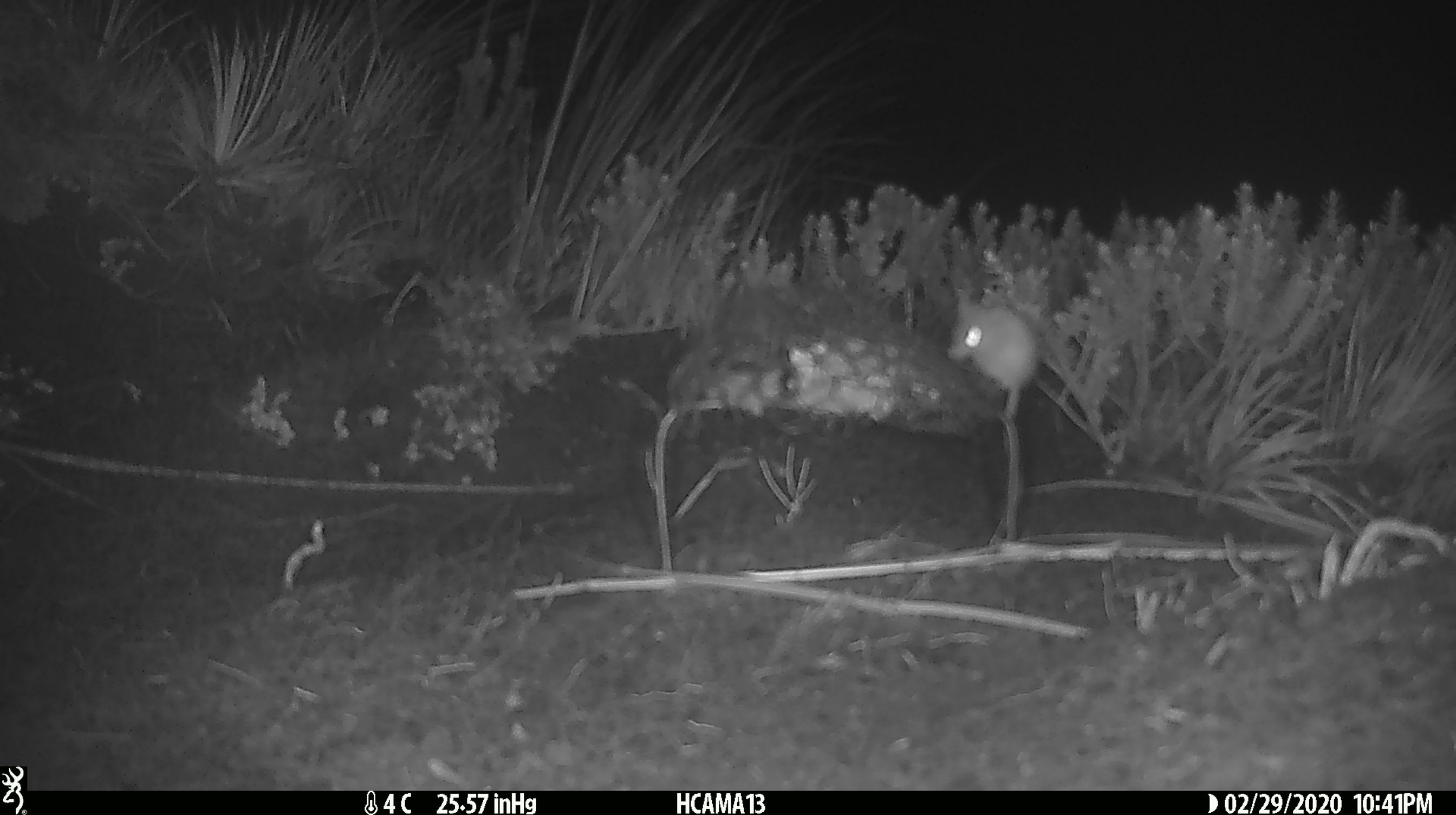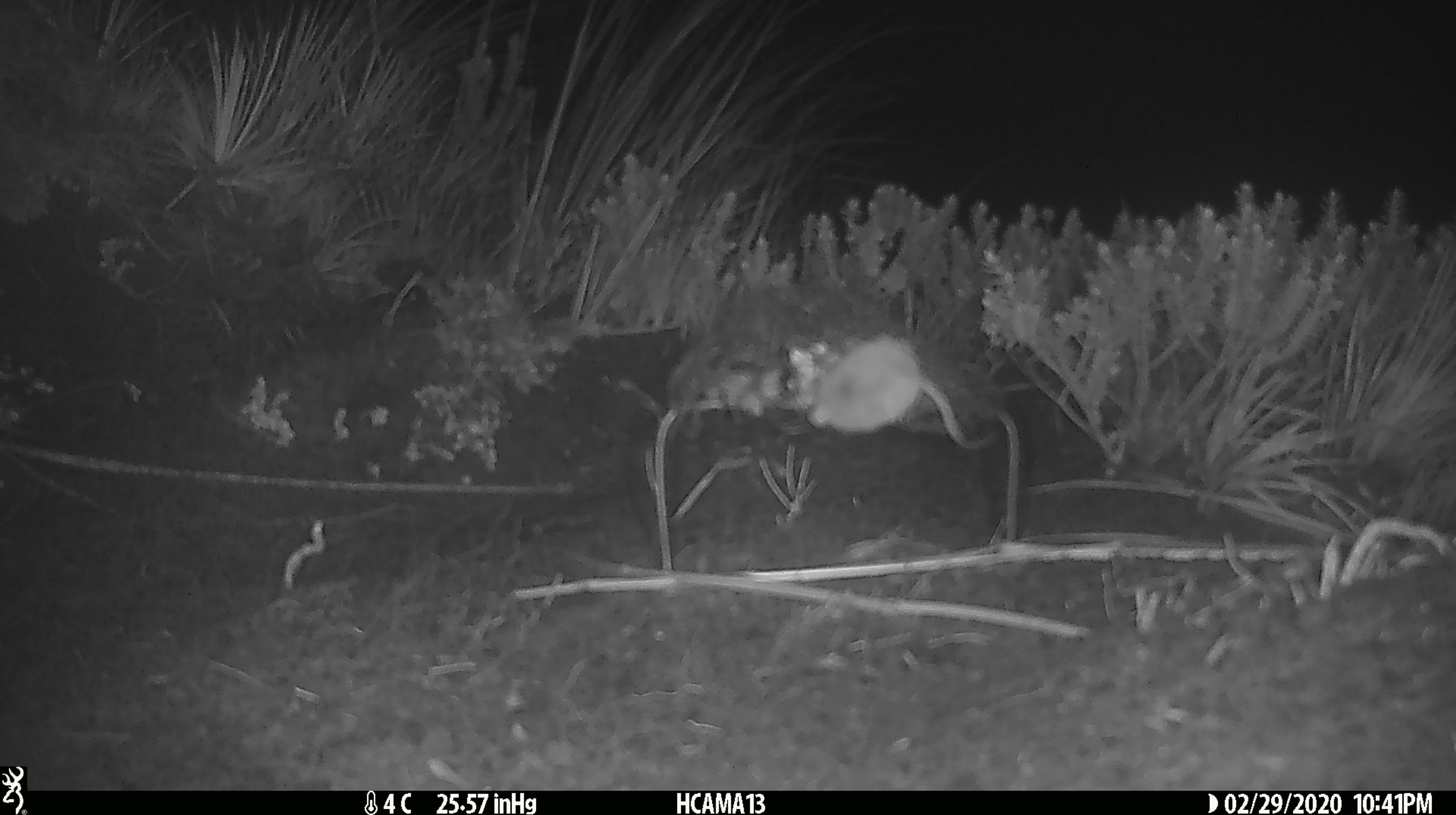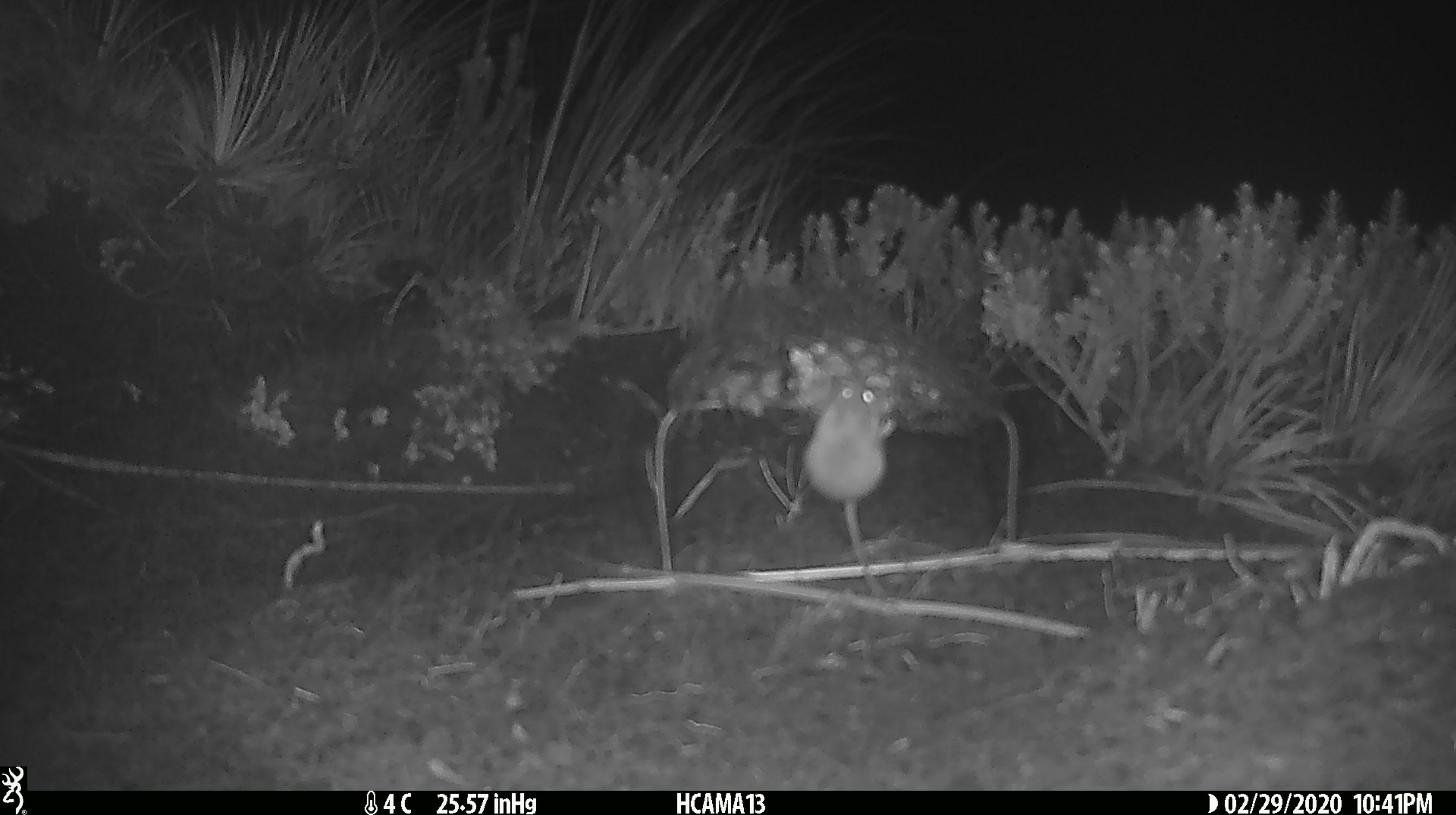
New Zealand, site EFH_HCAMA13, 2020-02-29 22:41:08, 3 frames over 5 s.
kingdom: Animalia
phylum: Chordata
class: Mammalia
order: Rodentia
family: Muridae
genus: Mus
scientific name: Mus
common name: mouse